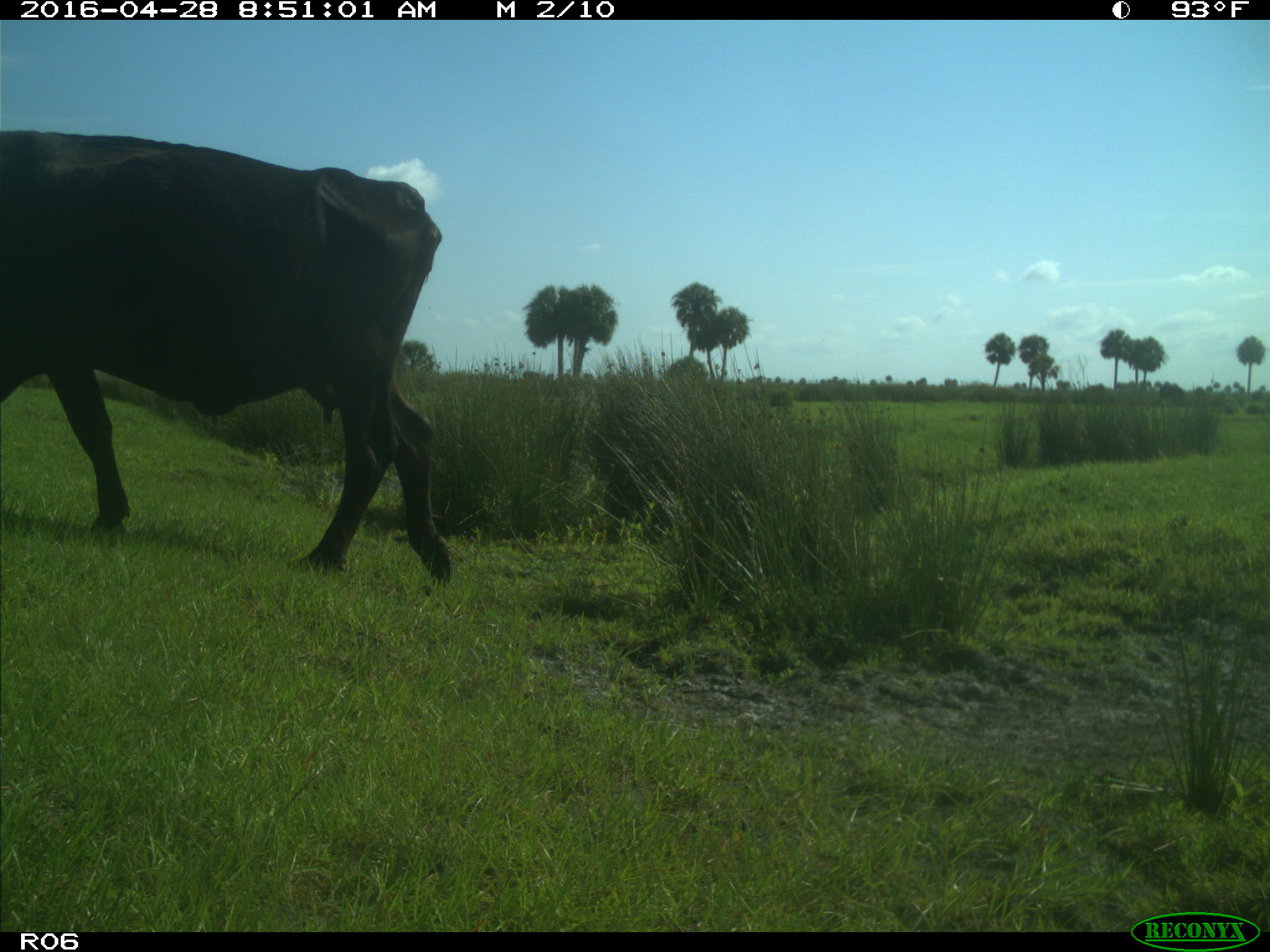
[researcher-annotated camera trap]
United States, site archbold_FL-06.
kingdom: Animalia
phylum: Chordata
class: Mammalia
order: Artiodactyla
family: Bovidae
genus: Bos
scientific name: Bos taurus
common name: domestic cow